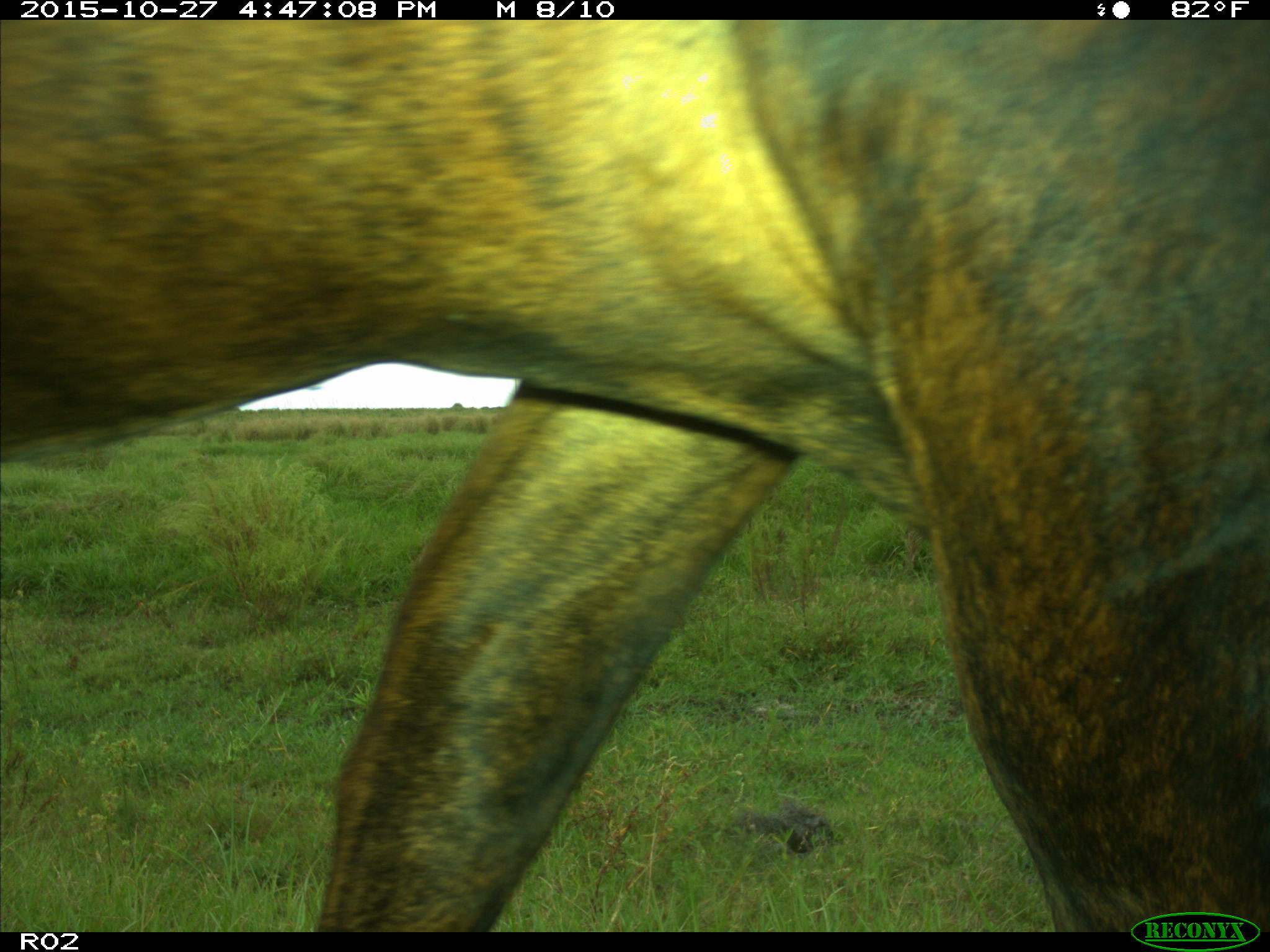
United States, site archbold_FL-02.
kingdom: Animalia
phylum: Chordata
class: Mammalia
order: Artiodactyla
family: Bovidae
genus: Bos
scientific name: Bos taurus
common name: domestic cow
Bos taurus (domestic cow).